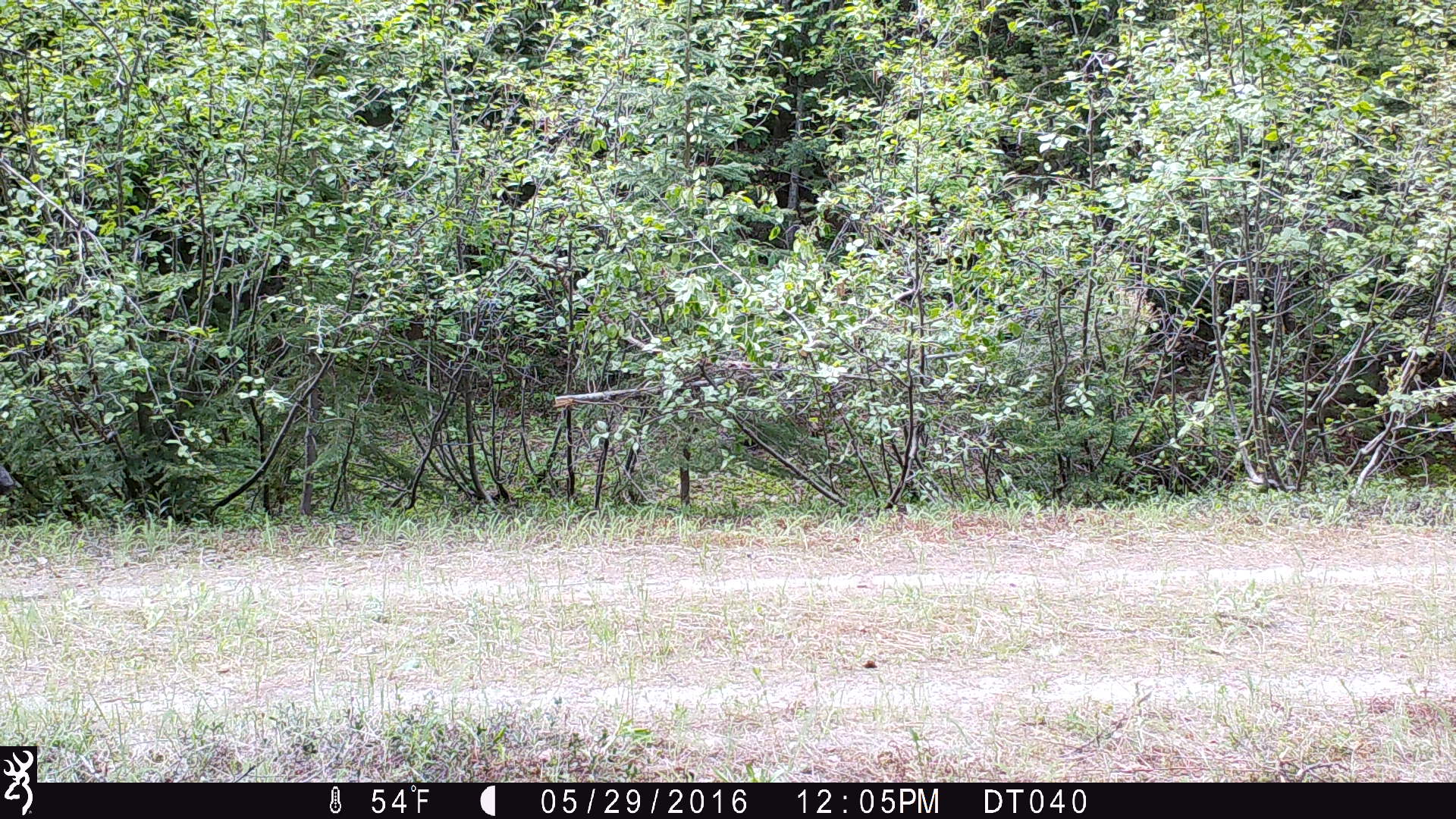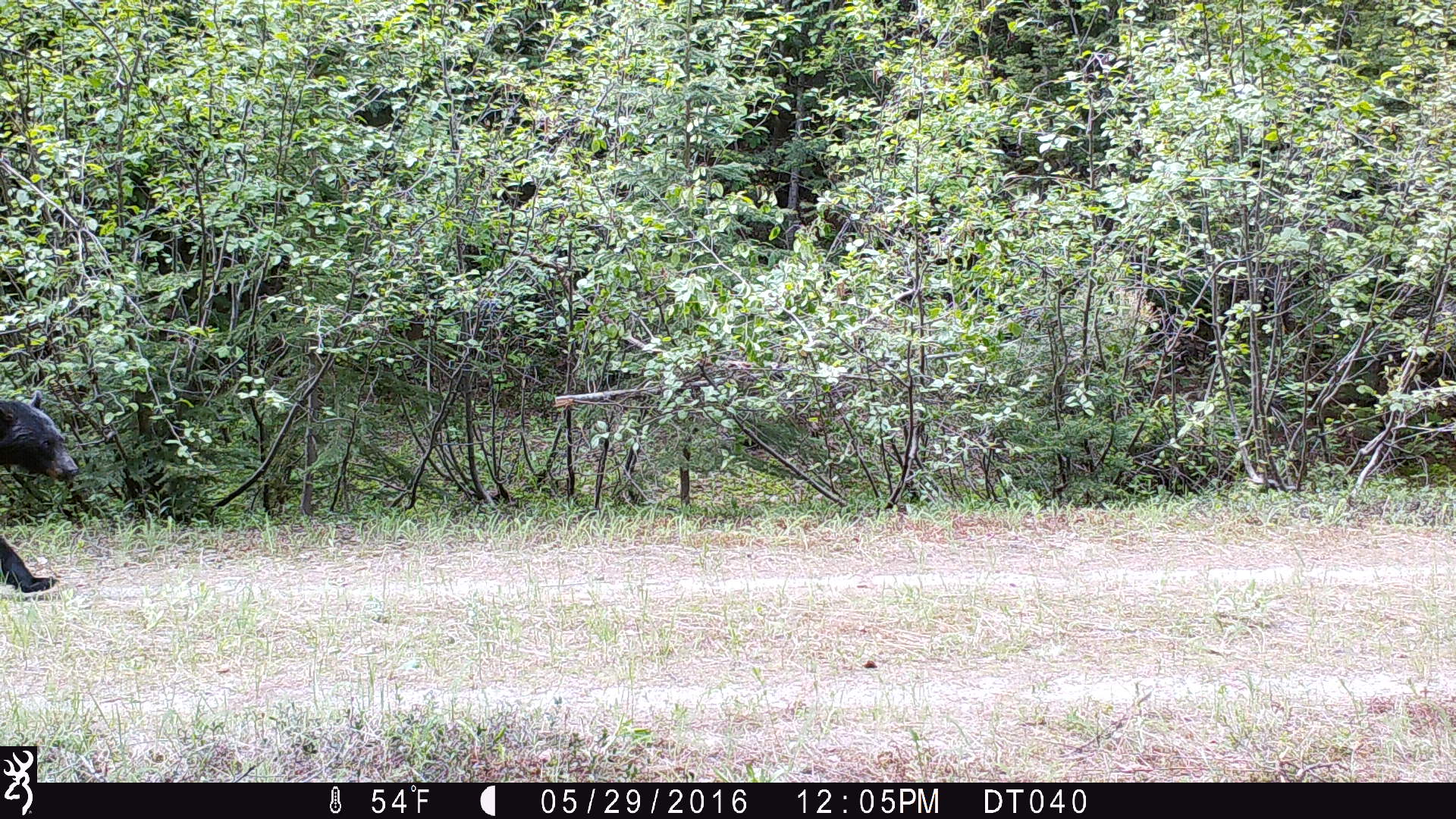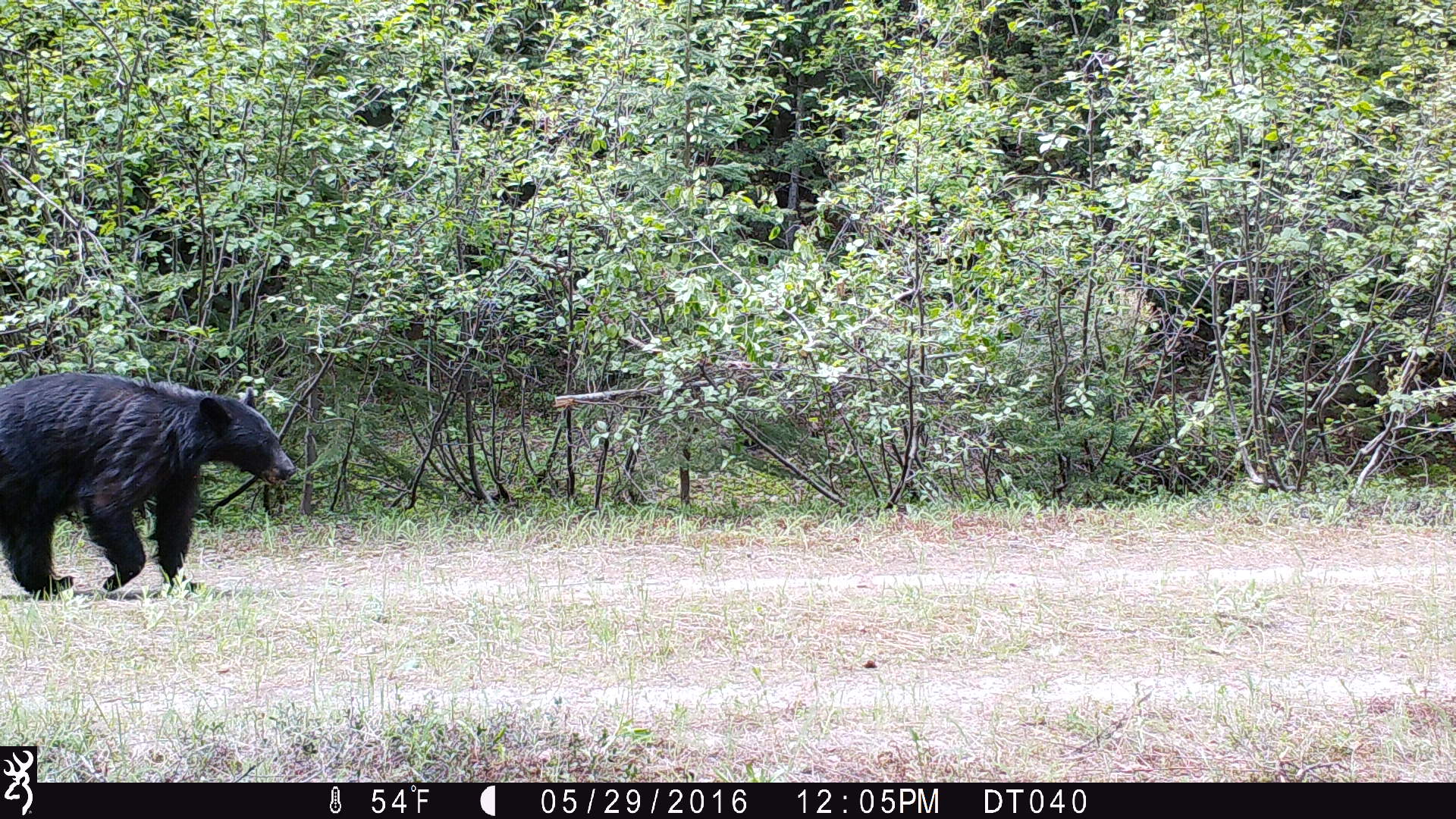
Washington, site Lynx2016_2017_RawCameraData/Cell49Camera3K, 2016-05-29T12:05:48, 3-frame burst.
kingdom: Animalia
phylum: Chordata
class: Mammalia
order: Carnivora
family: Ursidae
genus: Ursus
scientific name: Ursus americanus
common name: american black bear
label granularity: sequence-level